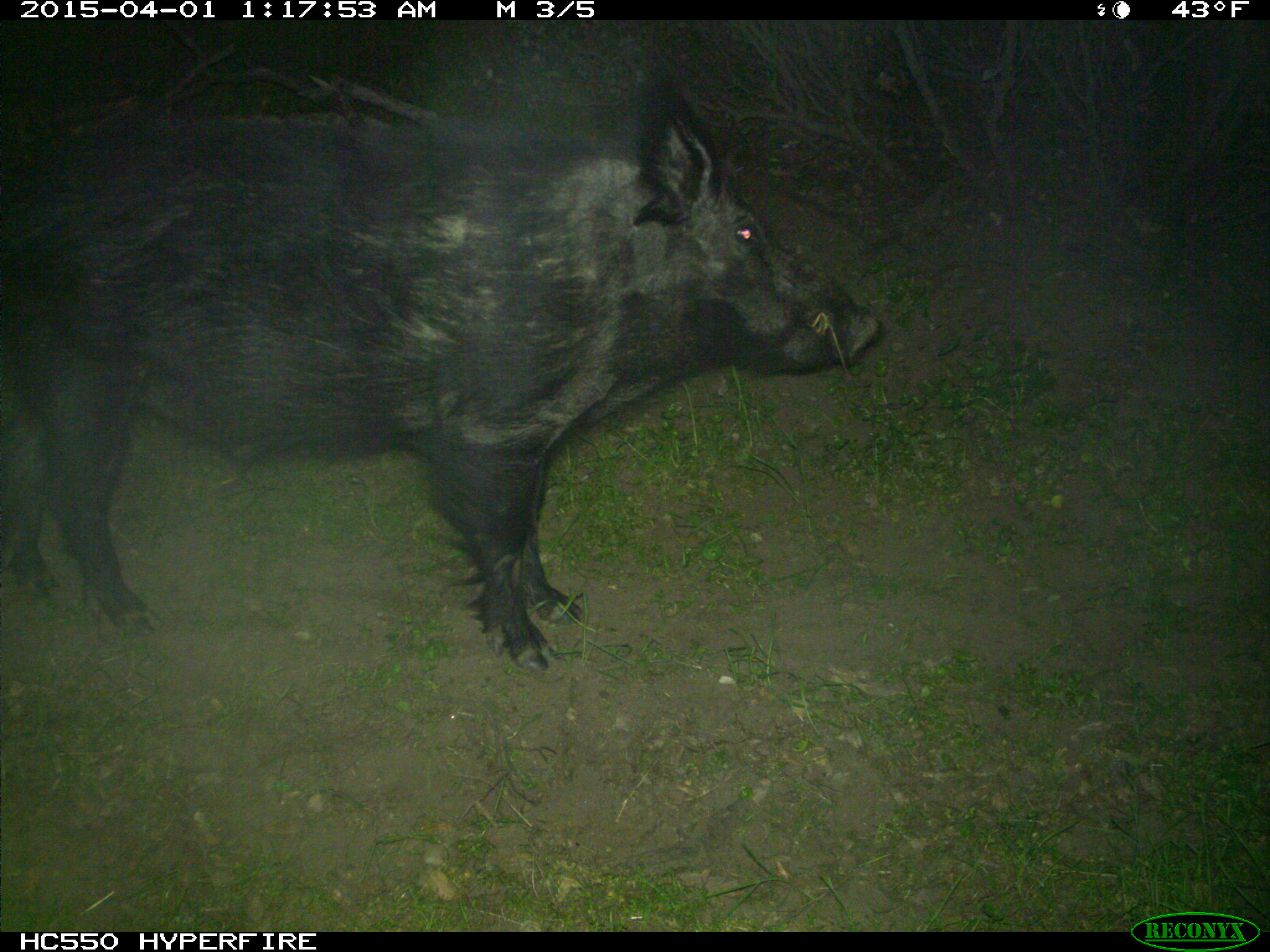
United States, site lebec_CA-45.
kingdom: Animalia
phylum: Chordata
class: Mammalia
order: Artiodactyla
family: Suidae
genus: Sus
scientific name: Sus scrofa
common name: wild boar